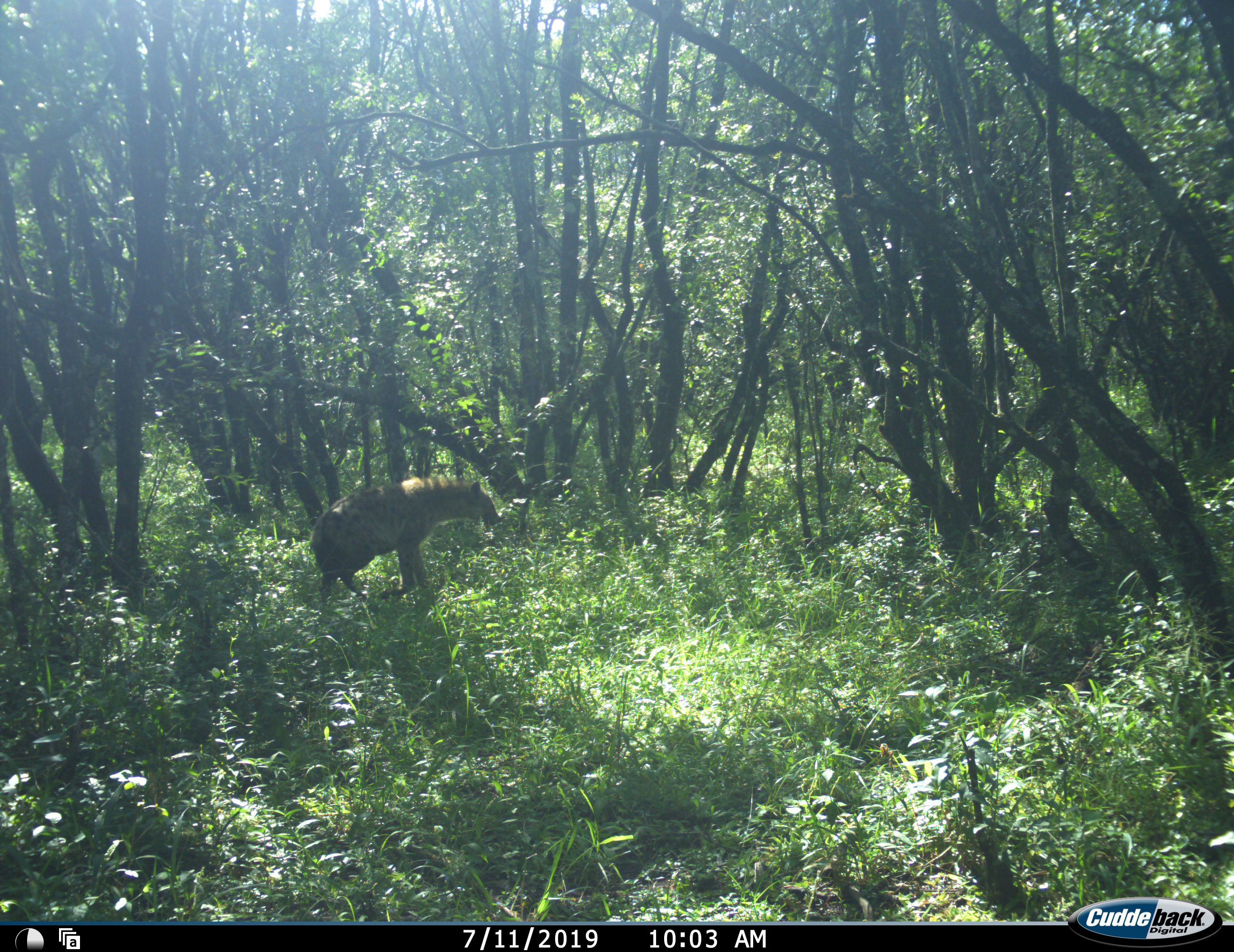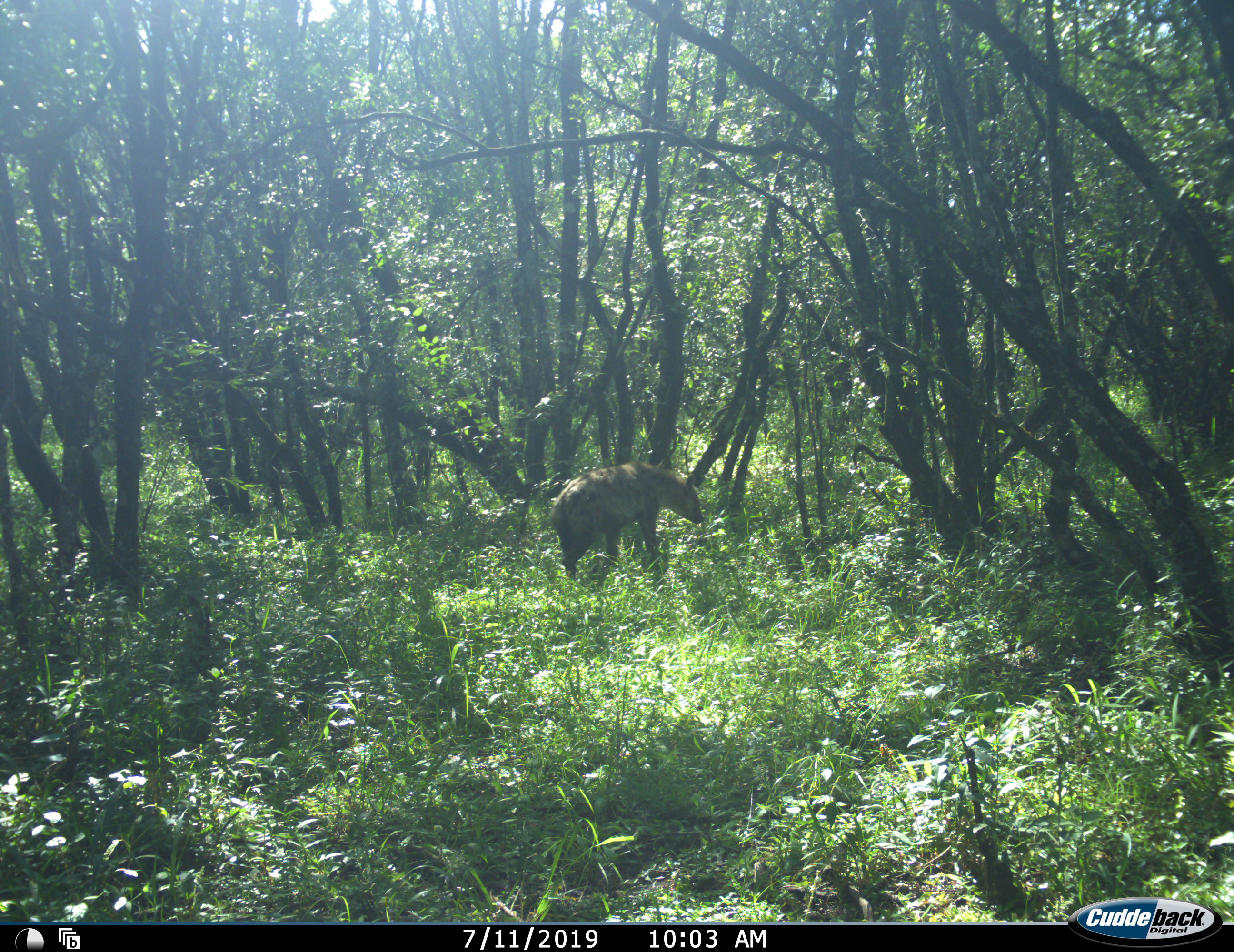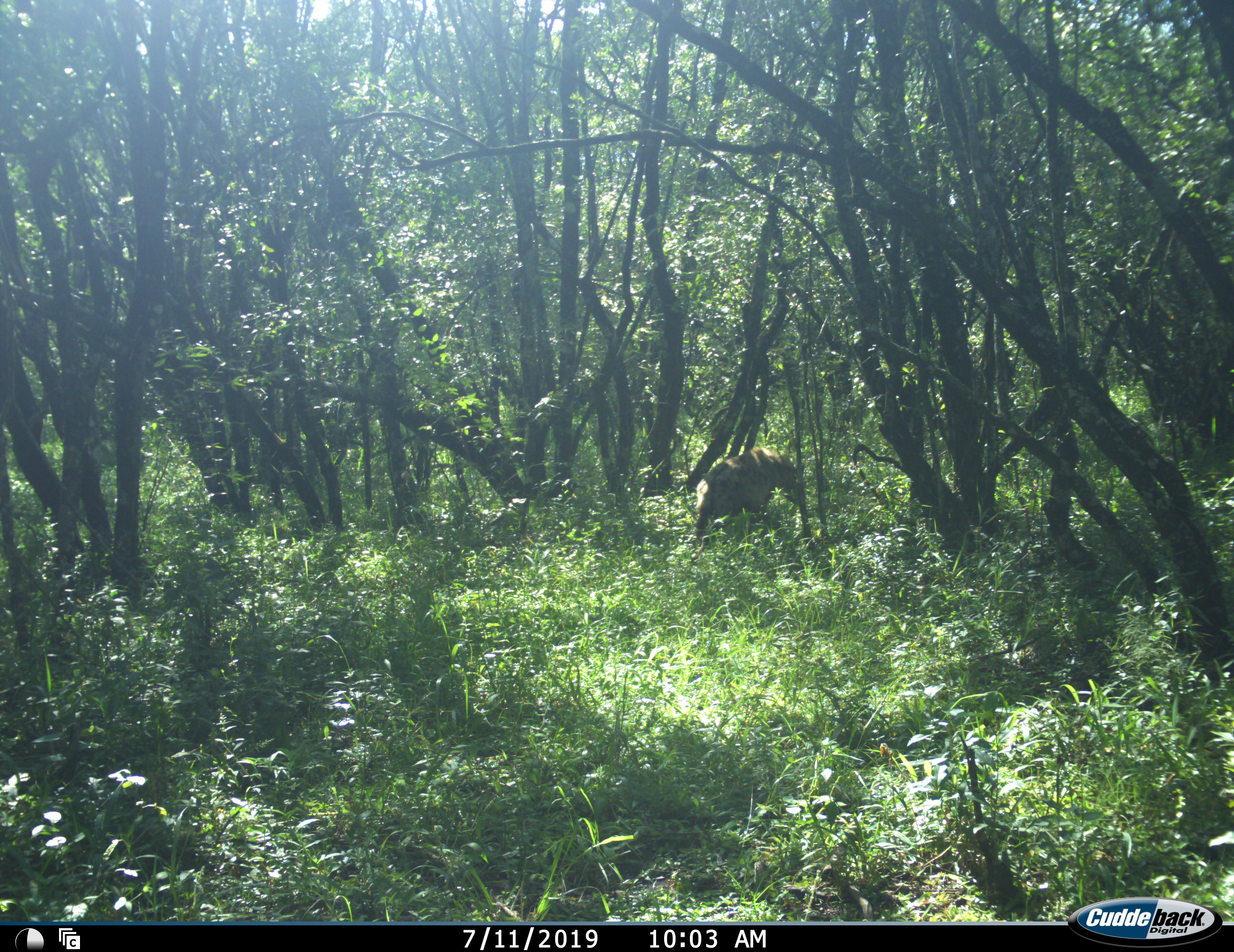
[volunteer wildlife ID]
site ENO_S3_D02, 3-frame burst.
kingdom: Animalia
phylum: Chordata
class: Mammalia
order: Carnivora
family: Hyaenidae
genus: Crocuta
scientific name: Crocuta crocuta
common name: spotted hyena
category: hyenaspotted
Hyenaspotted (spotted hyena) (Crocuta crocuta), count 1. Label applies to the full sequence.